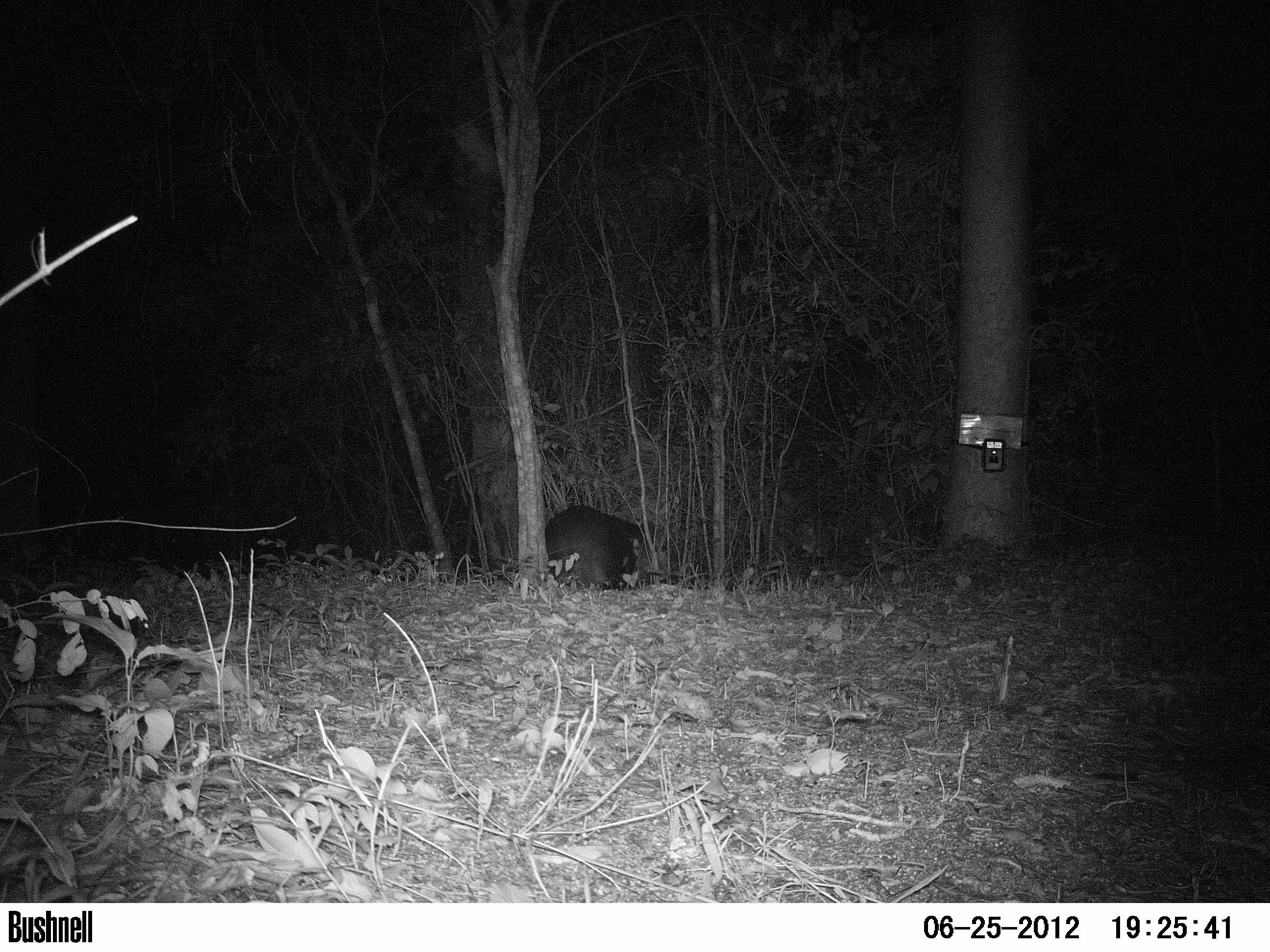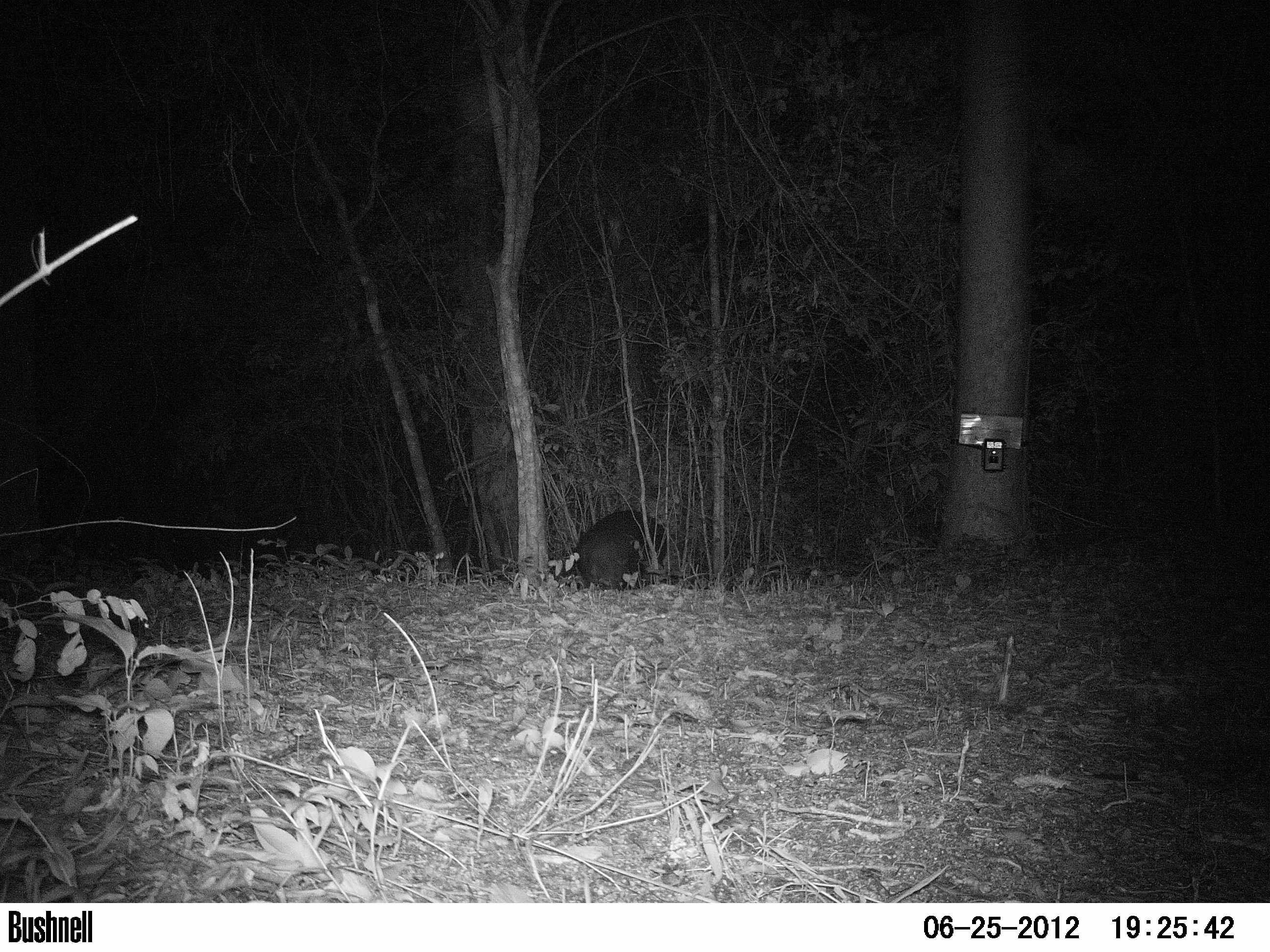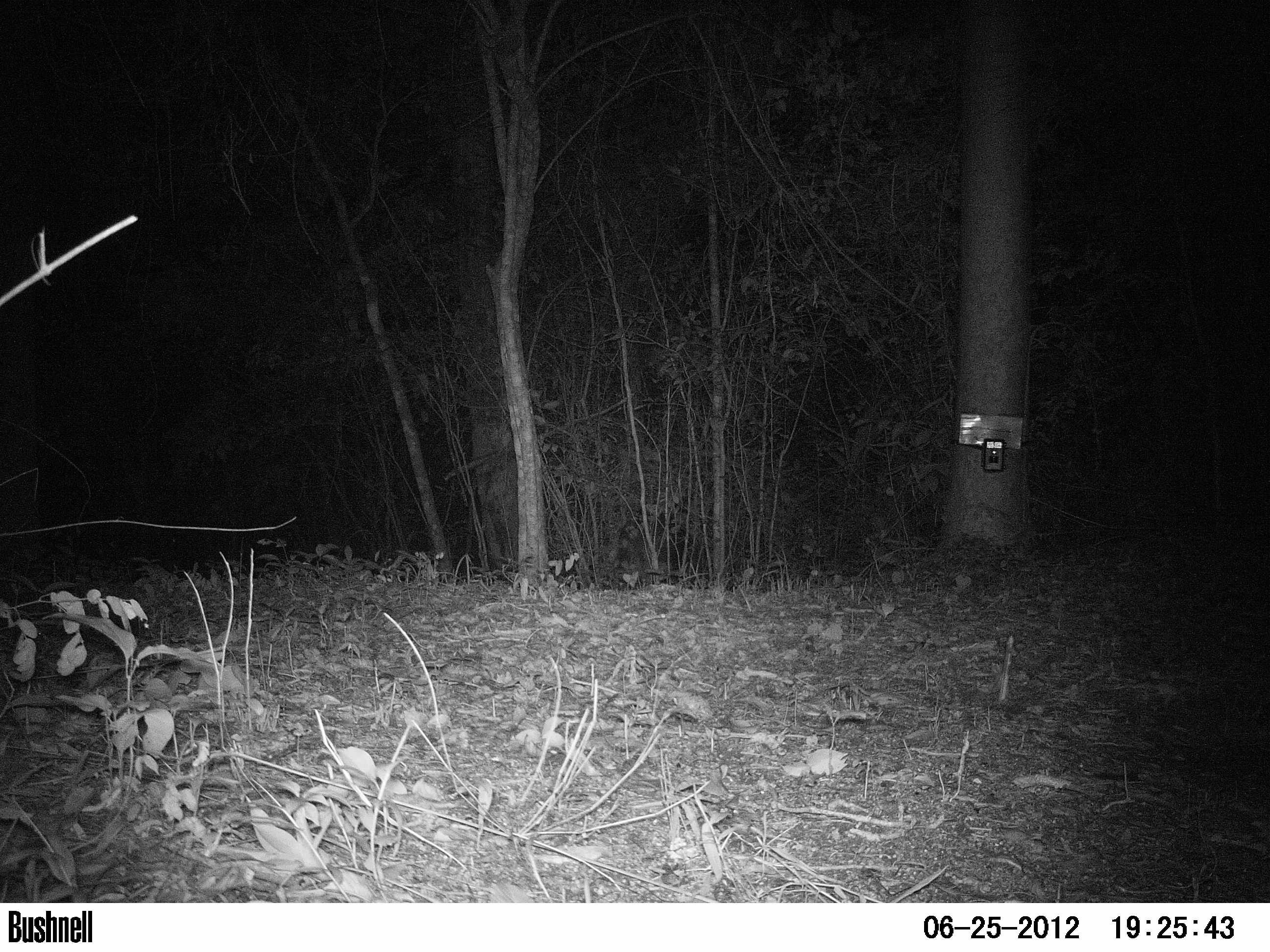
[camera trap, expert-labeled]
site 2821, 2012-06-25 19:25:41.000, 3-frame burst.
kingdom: Animalia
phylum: Chordata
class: Mammalia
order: Perissodactyla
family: Tapiridae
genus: Tapirus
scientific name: Tapirus bairdii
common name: baird's tapir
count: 2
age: adult